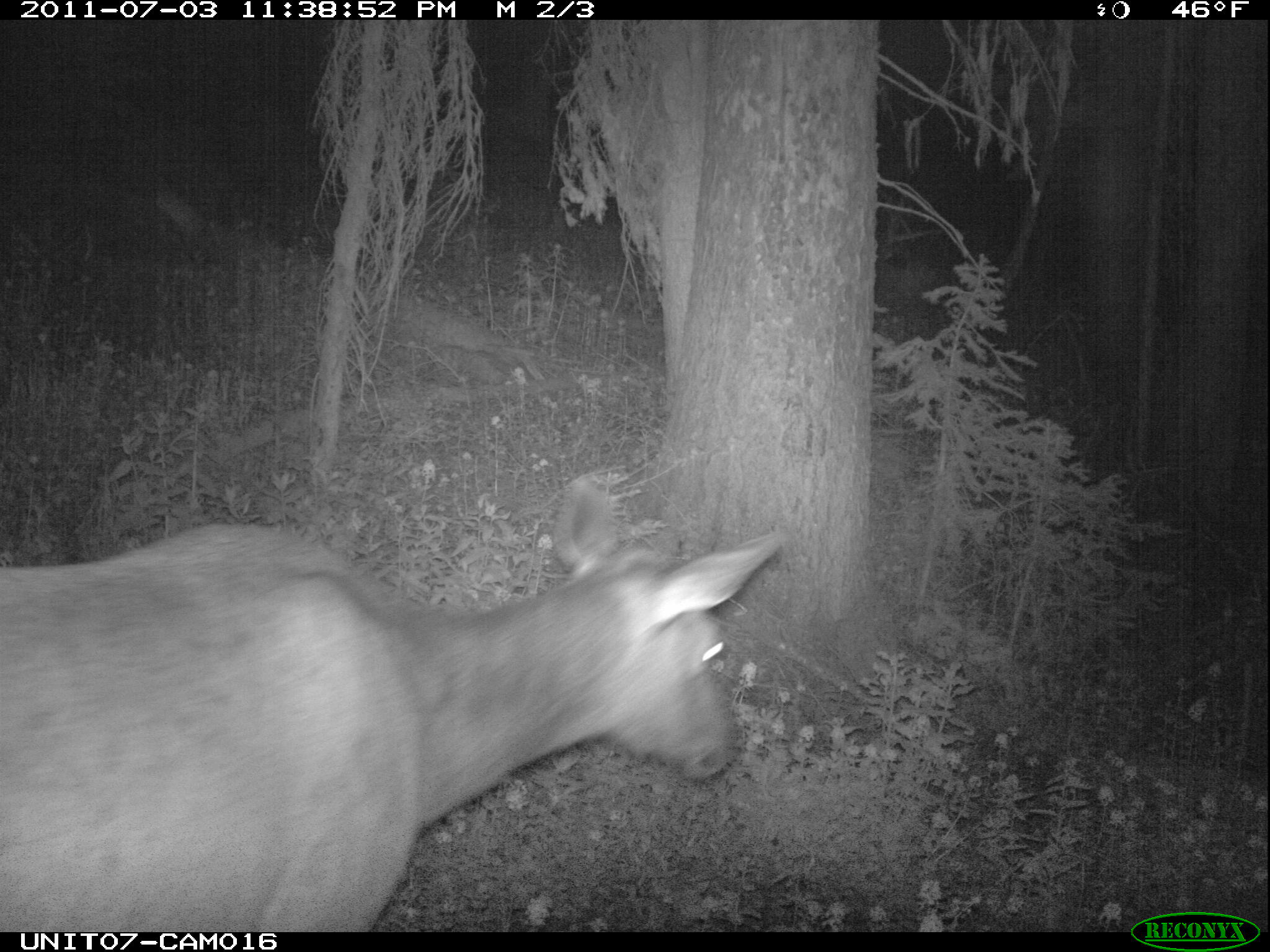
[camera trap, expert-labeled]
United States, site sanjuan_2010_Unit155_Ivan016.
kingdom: Animalia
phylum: Chordata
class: Mammalia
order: Artiodactyla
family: Cervidae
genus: Cervus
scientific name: Cervus elaphus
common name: red deer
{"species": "Cervus elaphus (red deer)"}